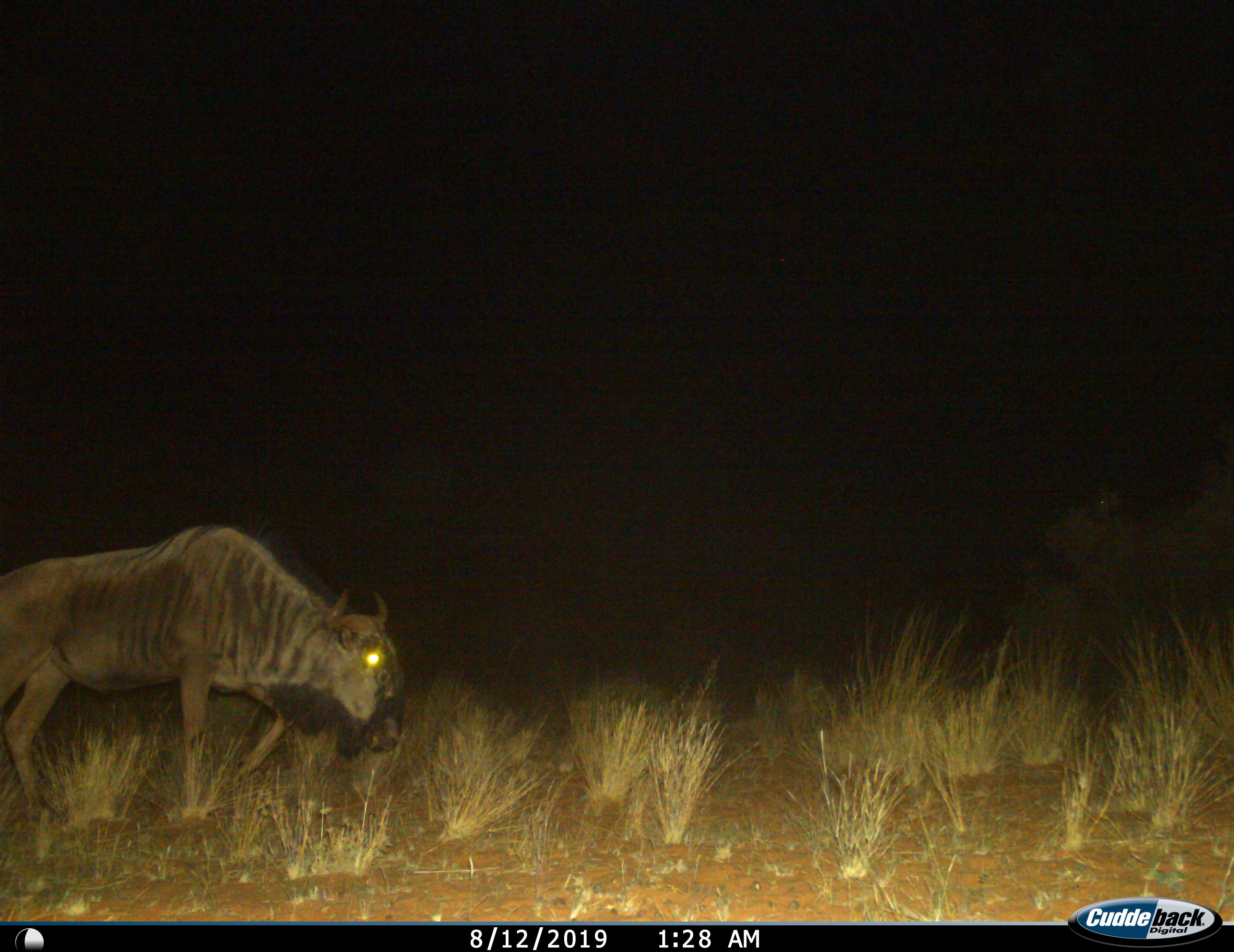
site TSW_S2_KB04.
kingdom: Animalia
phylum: Chordata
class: Mammalia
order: Artiodactyla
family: Bovidae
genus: Connochaetes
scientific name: Connochaetes taurinus taurinus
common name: blue wildebeest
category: wildebeestblue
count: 1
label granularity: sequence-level